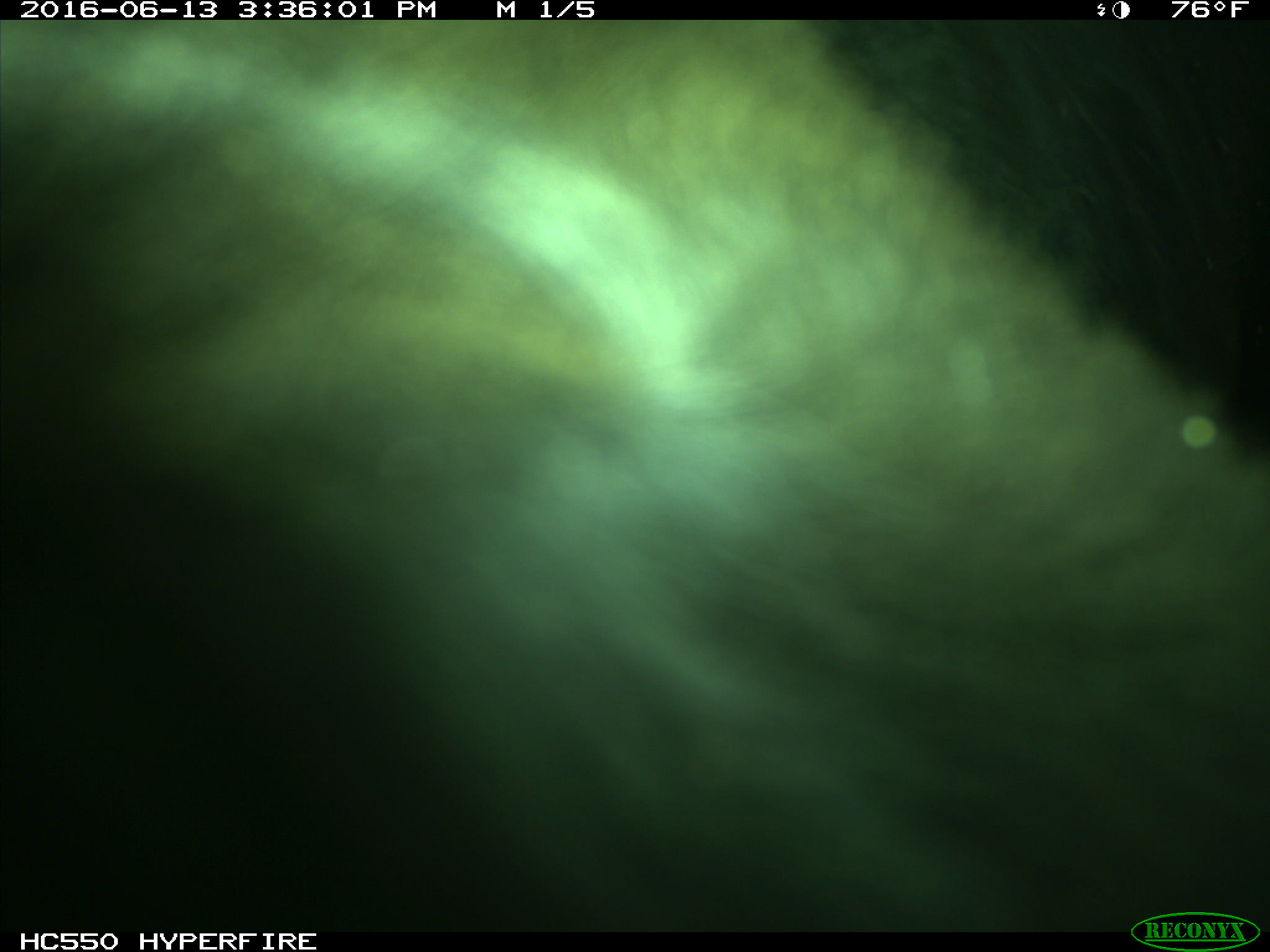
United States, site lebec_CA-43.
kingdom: Animalia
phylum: Chordata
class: Mammalia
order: Artiodactyla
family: Bovidae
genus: Bos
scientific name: Bos taurus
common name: domestic cow